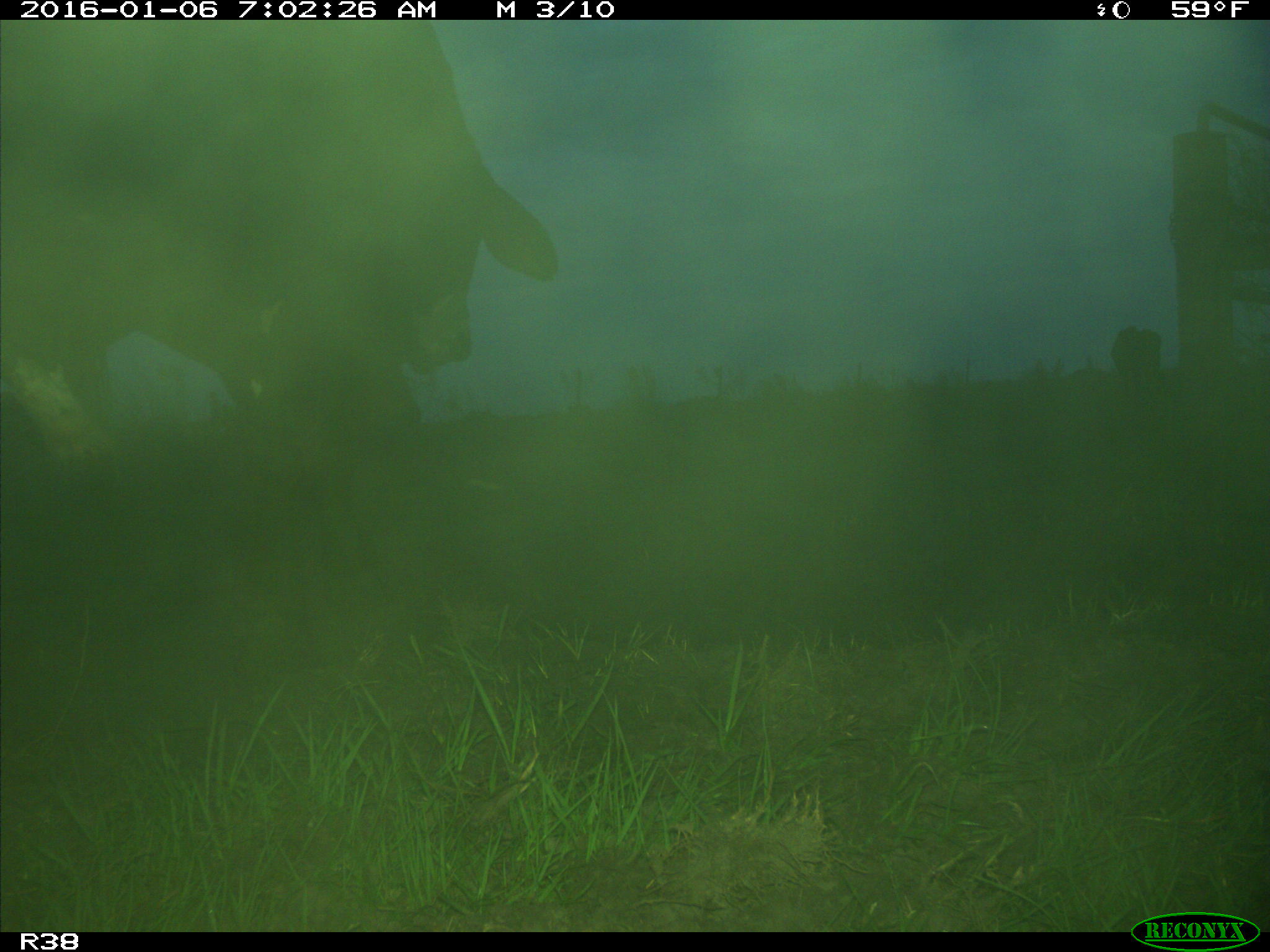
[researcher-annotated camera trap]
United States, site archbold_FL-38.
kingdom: Animalia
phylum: Chordata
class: Mammalia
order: Artiodactyla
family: Bovidae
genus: Bos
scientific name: Bos taurus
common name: domestic cow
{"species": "Bos taurus (domestic cow)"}